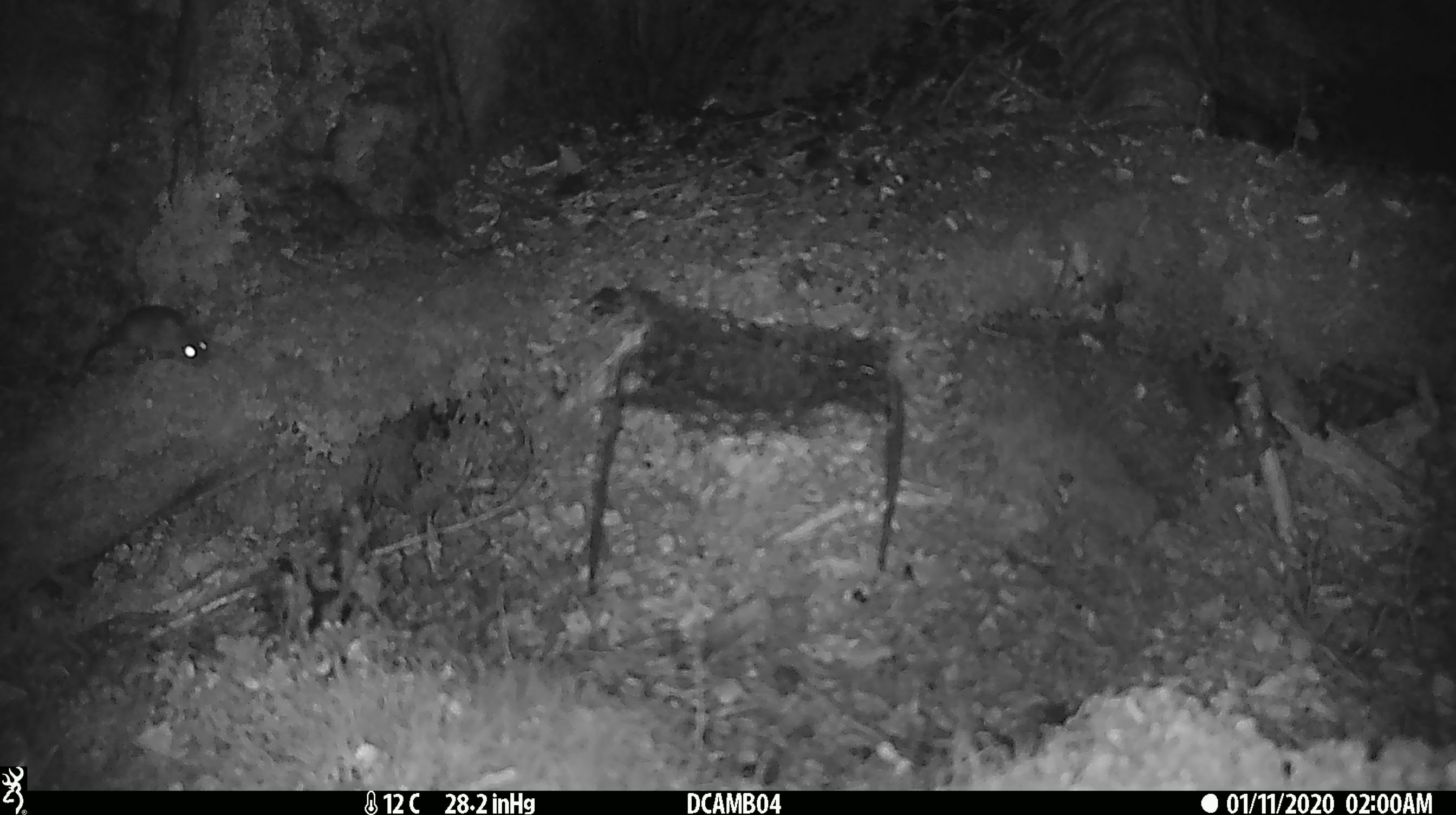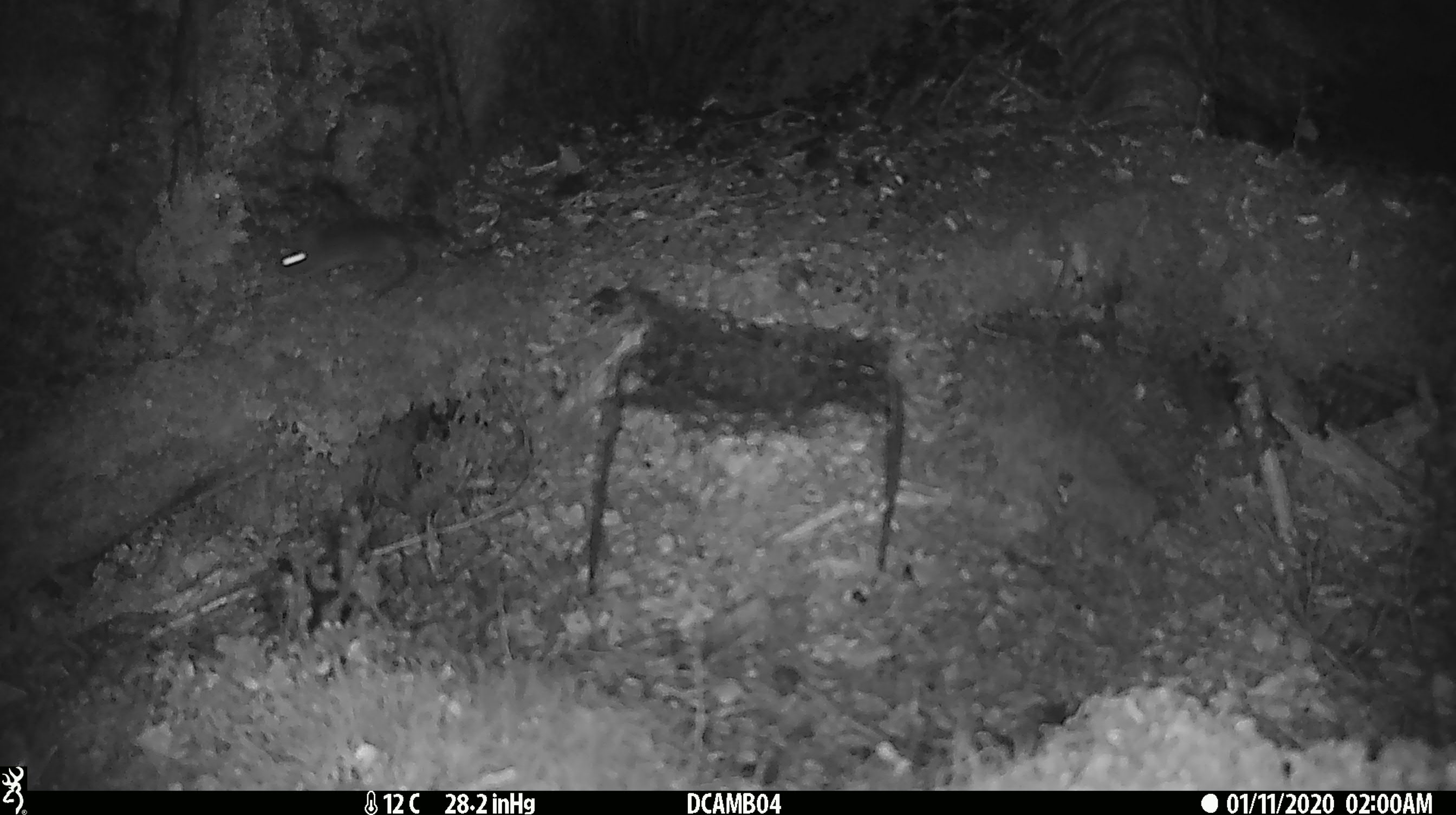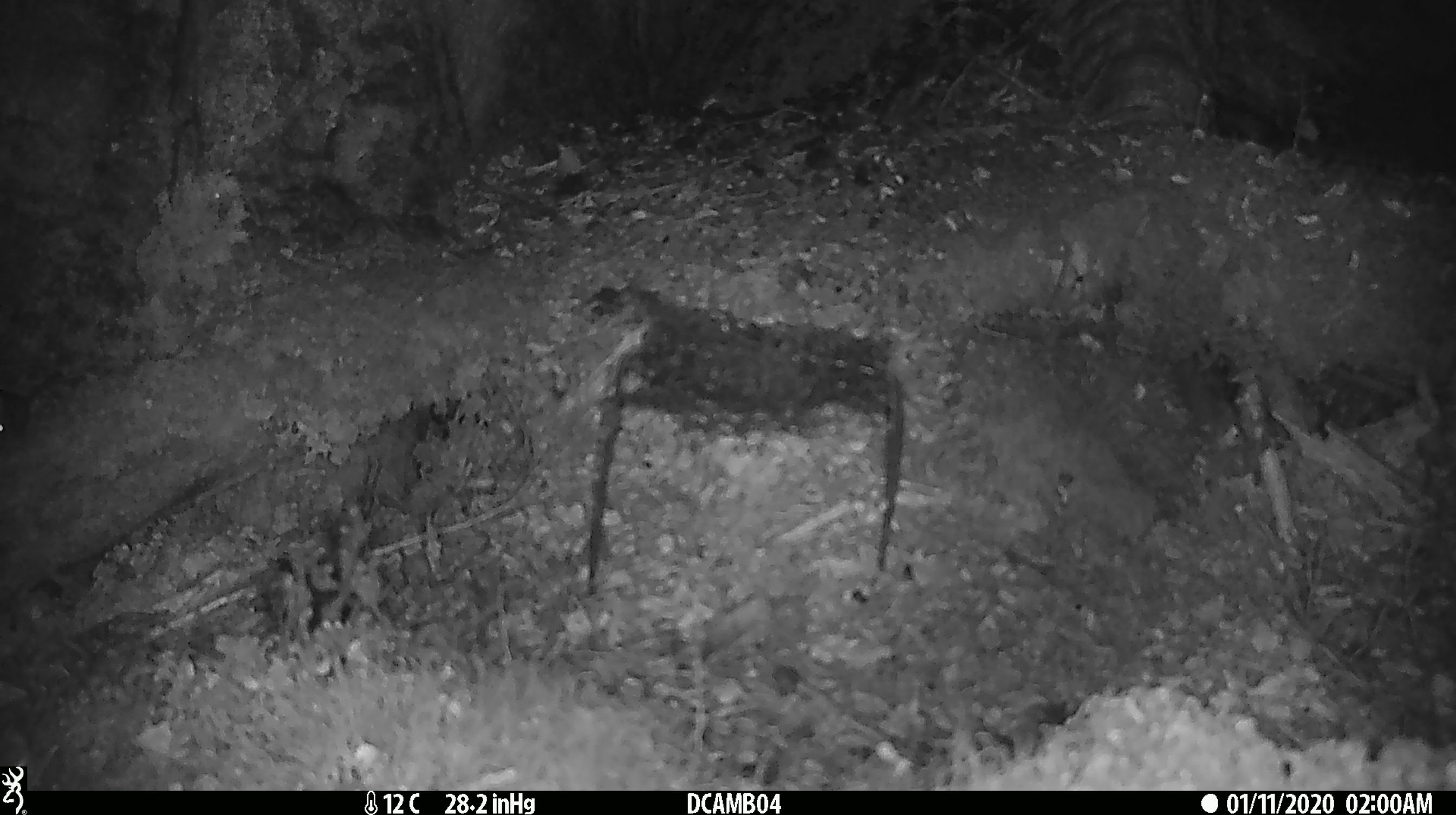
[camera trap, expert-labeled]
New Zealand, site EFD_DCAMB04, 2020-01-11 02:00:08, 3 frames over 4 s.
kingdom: Animalia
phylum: Chordata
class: Mammalia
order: Rodentia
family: Muridae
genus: Mus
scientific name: Mus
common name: mouse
Mouse (Mus).